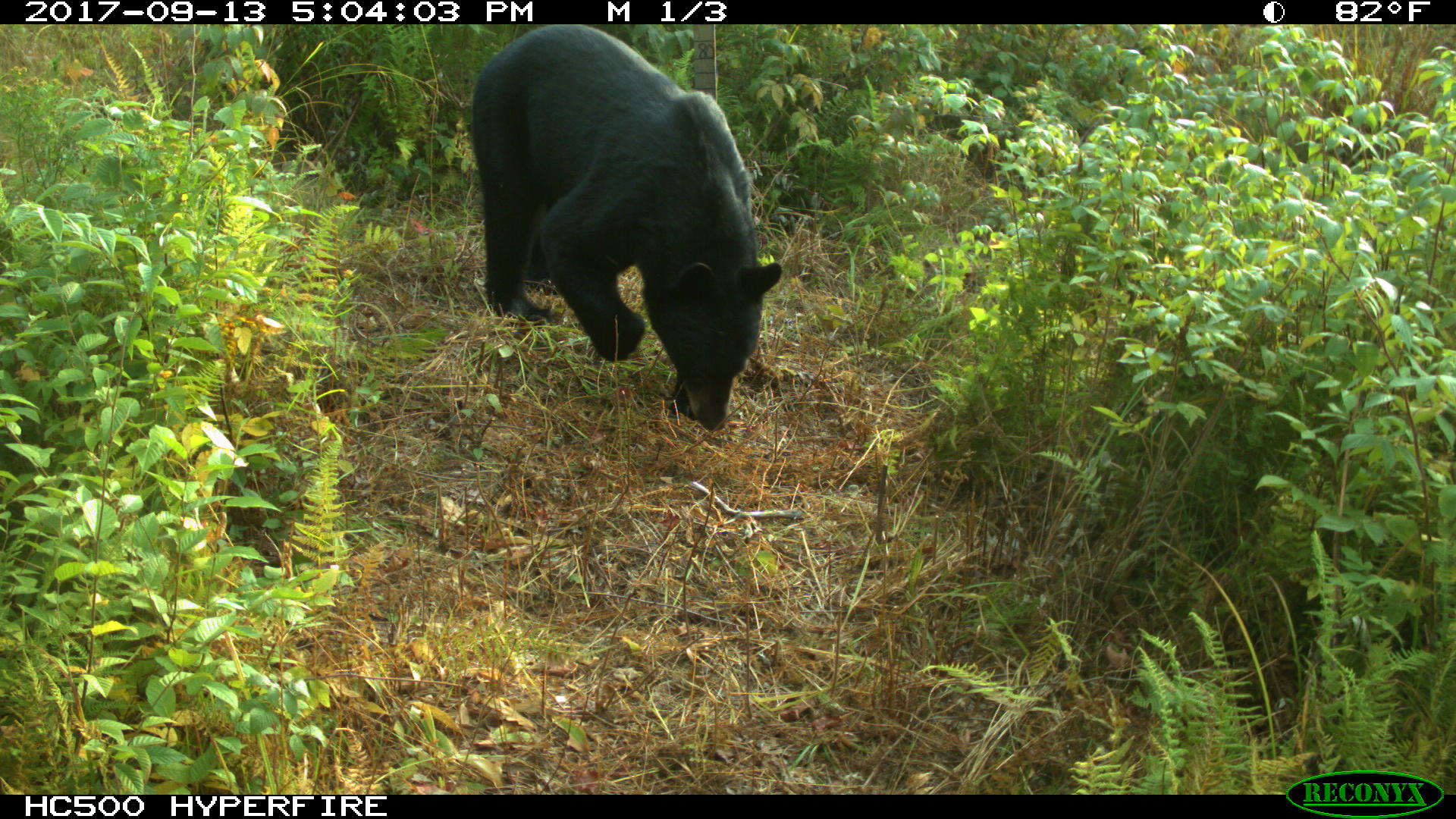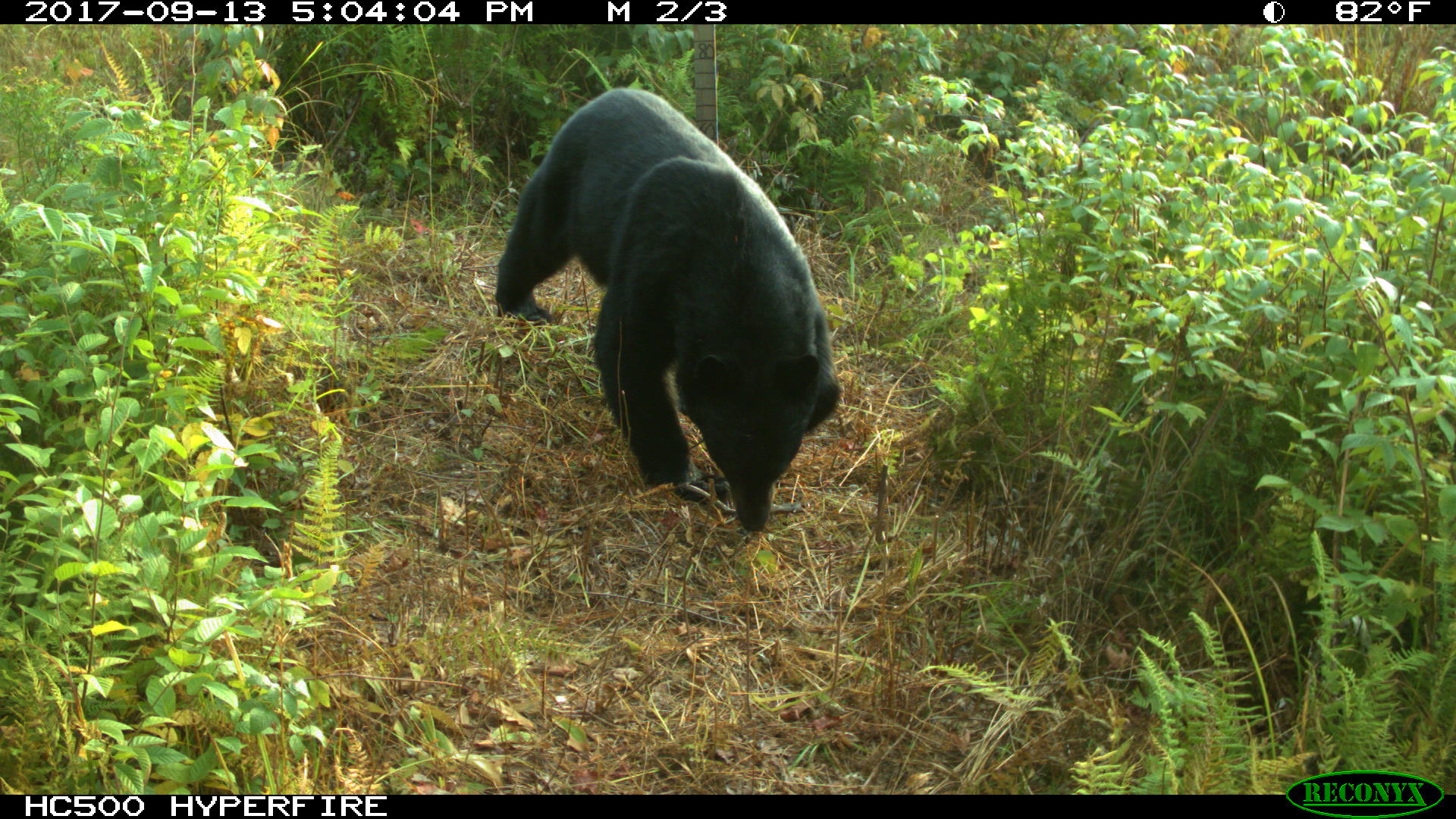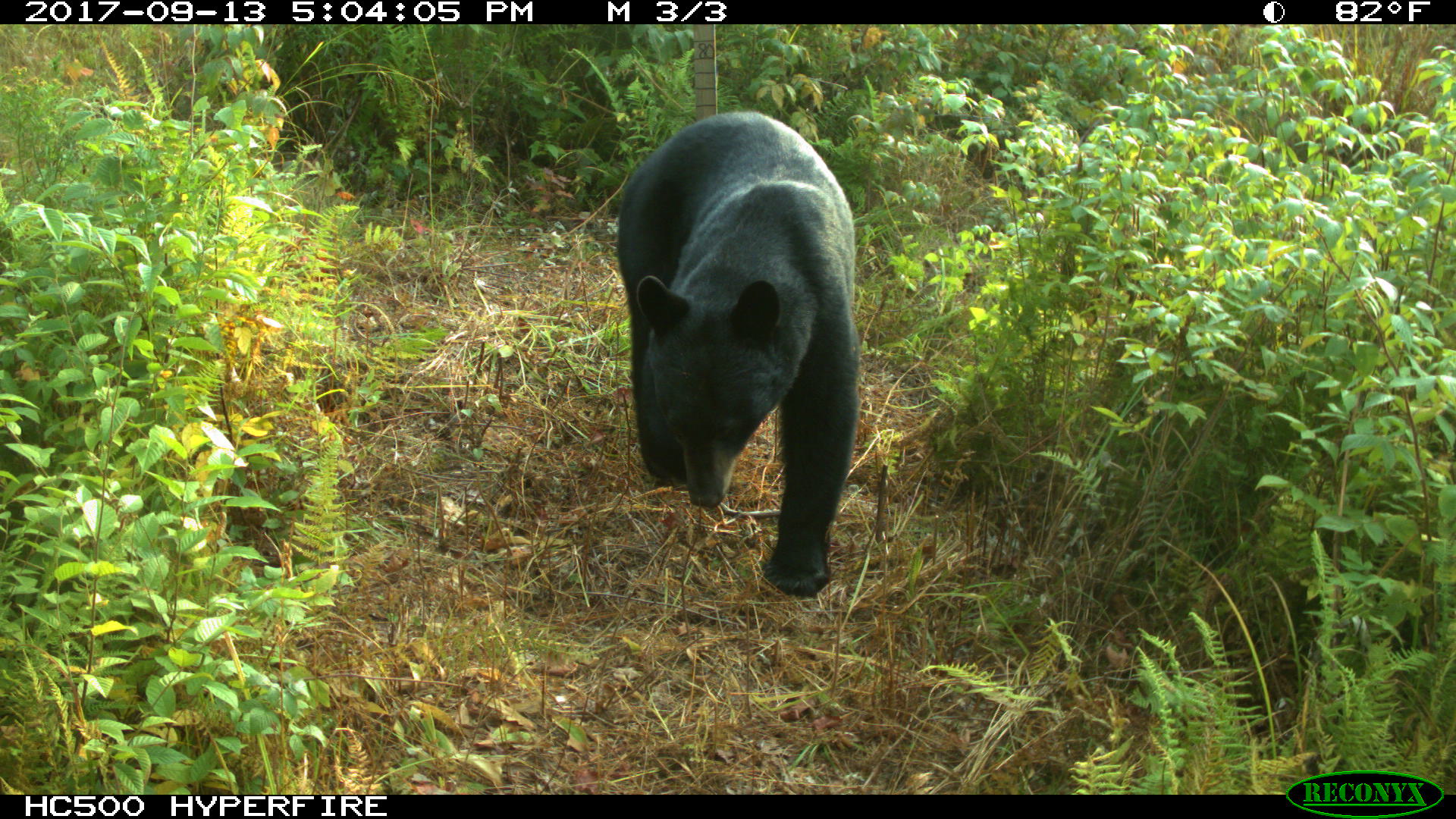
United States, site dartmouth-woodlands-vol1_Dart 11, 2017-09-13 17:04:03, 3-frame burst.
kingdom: Animalia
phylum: Chordata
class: Mammalia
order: Carnivora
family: Ursidae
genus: Ursus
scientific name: Ursus americanus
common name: black bear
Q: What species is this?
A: Black bear (Ursus americanus).